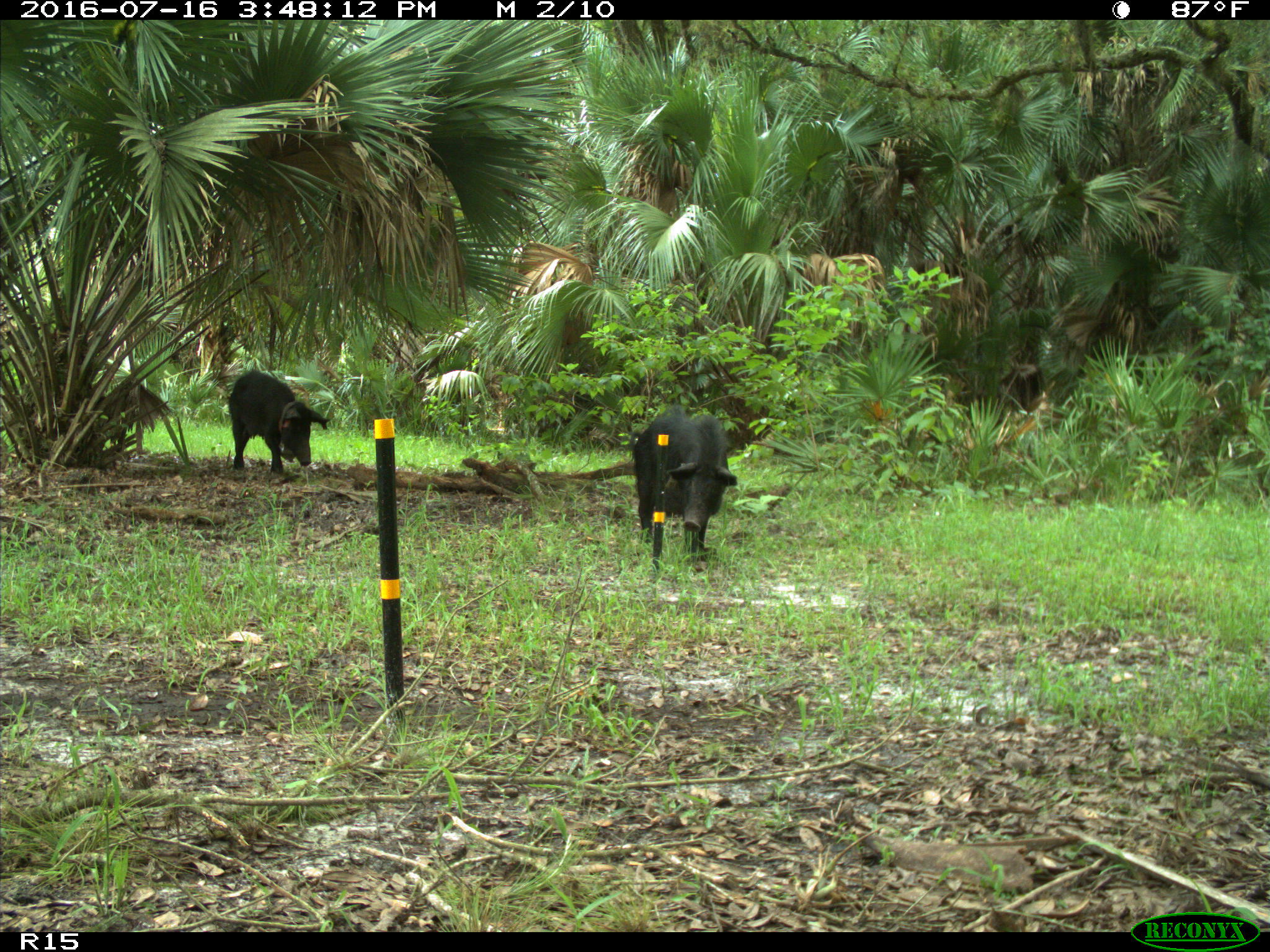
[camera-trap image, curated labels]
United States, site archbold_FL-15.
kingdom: Animalia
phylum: Chordata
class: Mammalia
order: Artiodactyla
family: Suidae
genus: Sus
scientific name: Sus scrofa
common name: wild boar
Sus scrofa (wild boar).